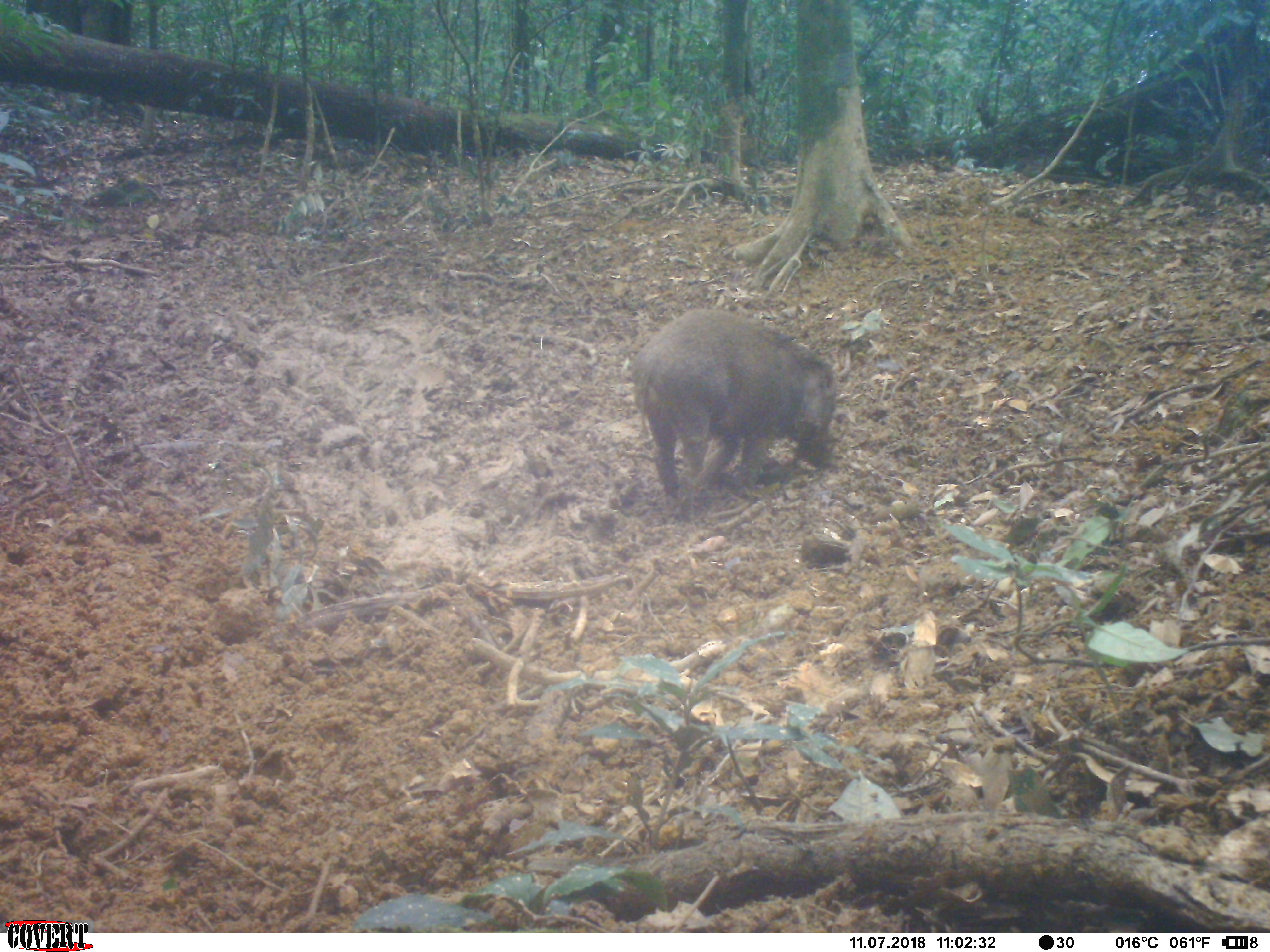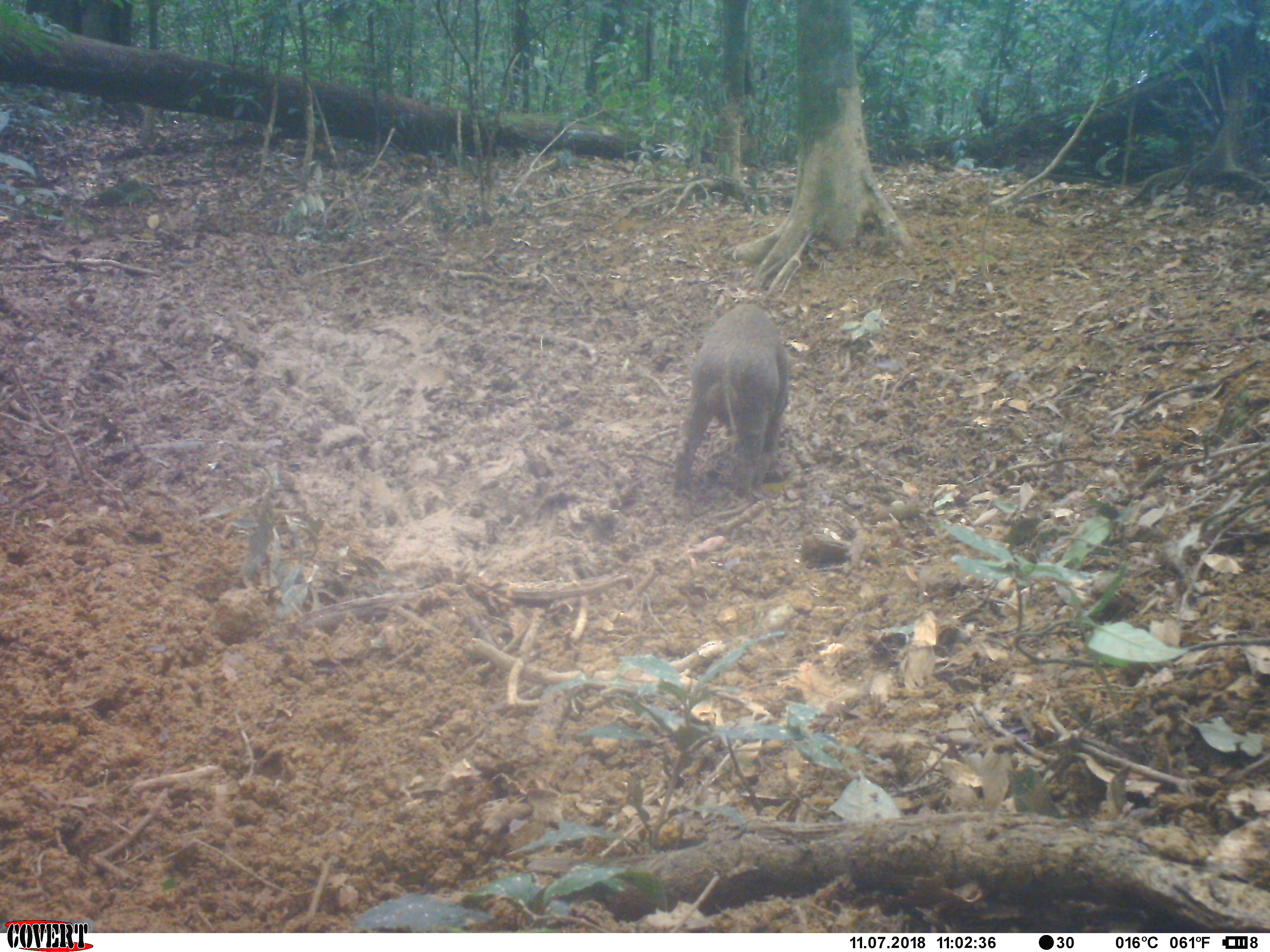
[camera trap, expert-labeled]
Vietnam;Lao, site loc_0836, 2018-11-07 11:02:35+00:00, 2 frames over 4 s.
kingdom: Animalia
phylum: Chordata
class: Mammalia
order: Artiodactyla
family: Suidae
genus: Sus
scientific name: Sus scrofa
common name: eurasian wild pig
Eurasian wild pig (Sus scrofa). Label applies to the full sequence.